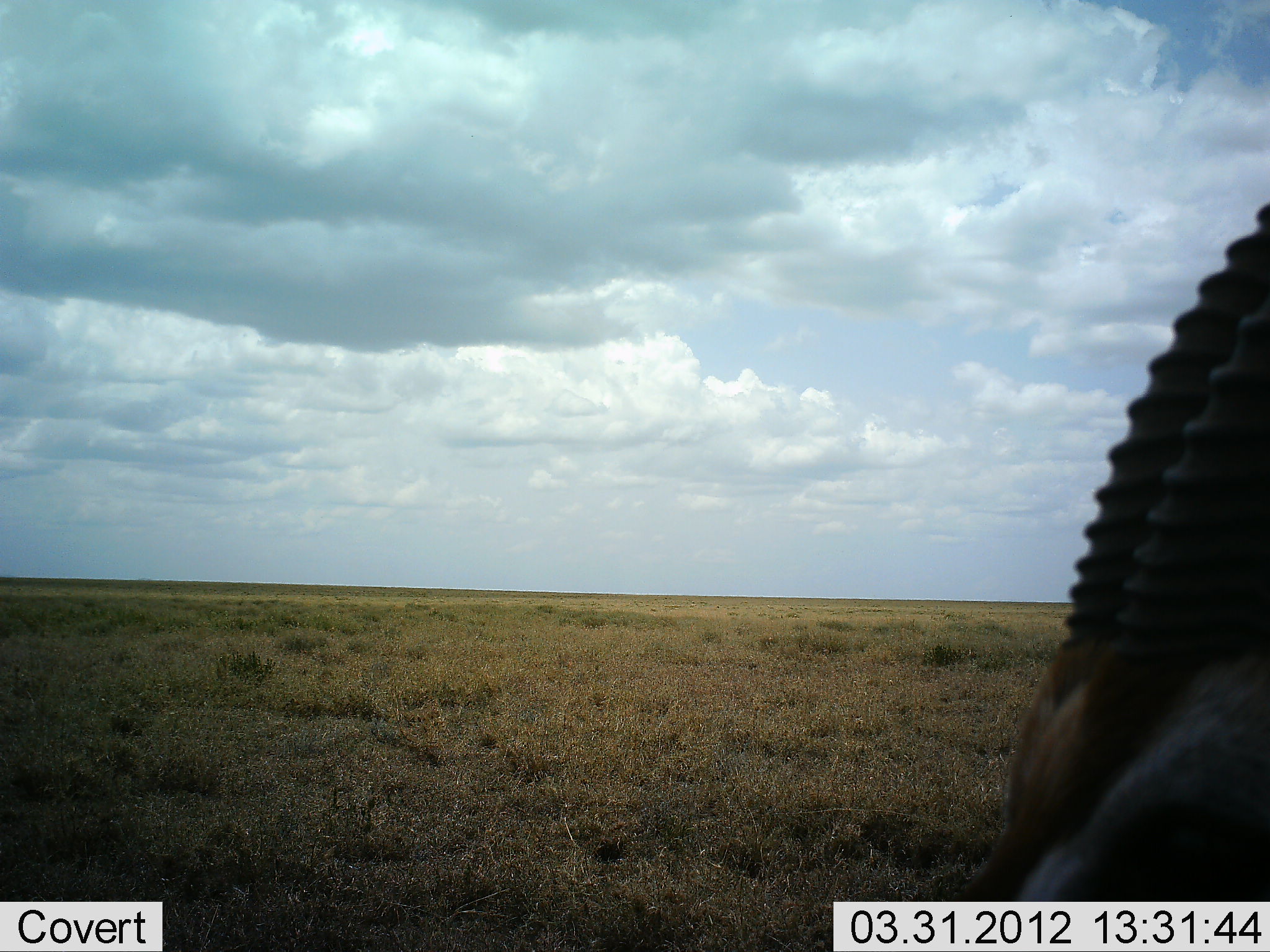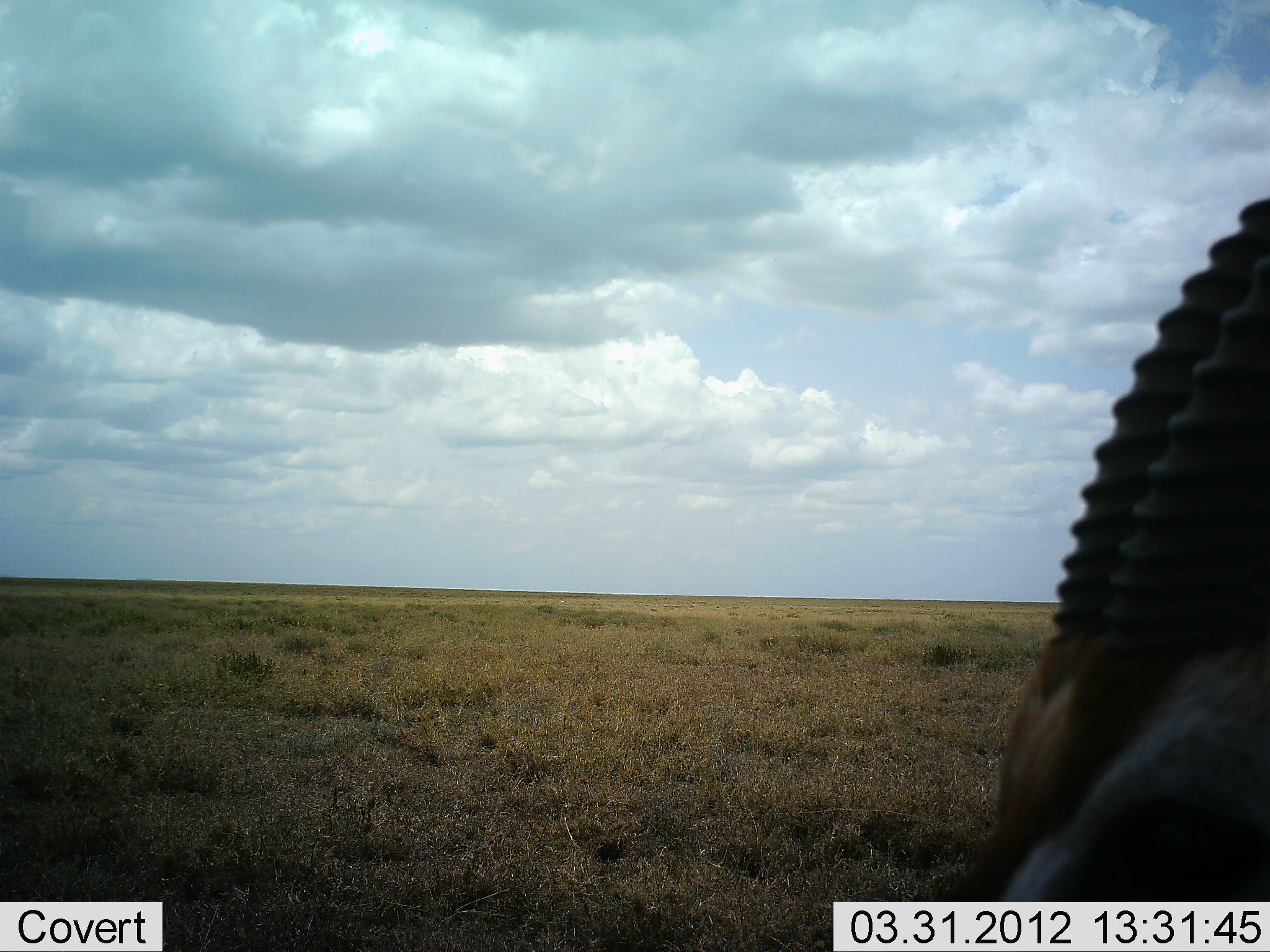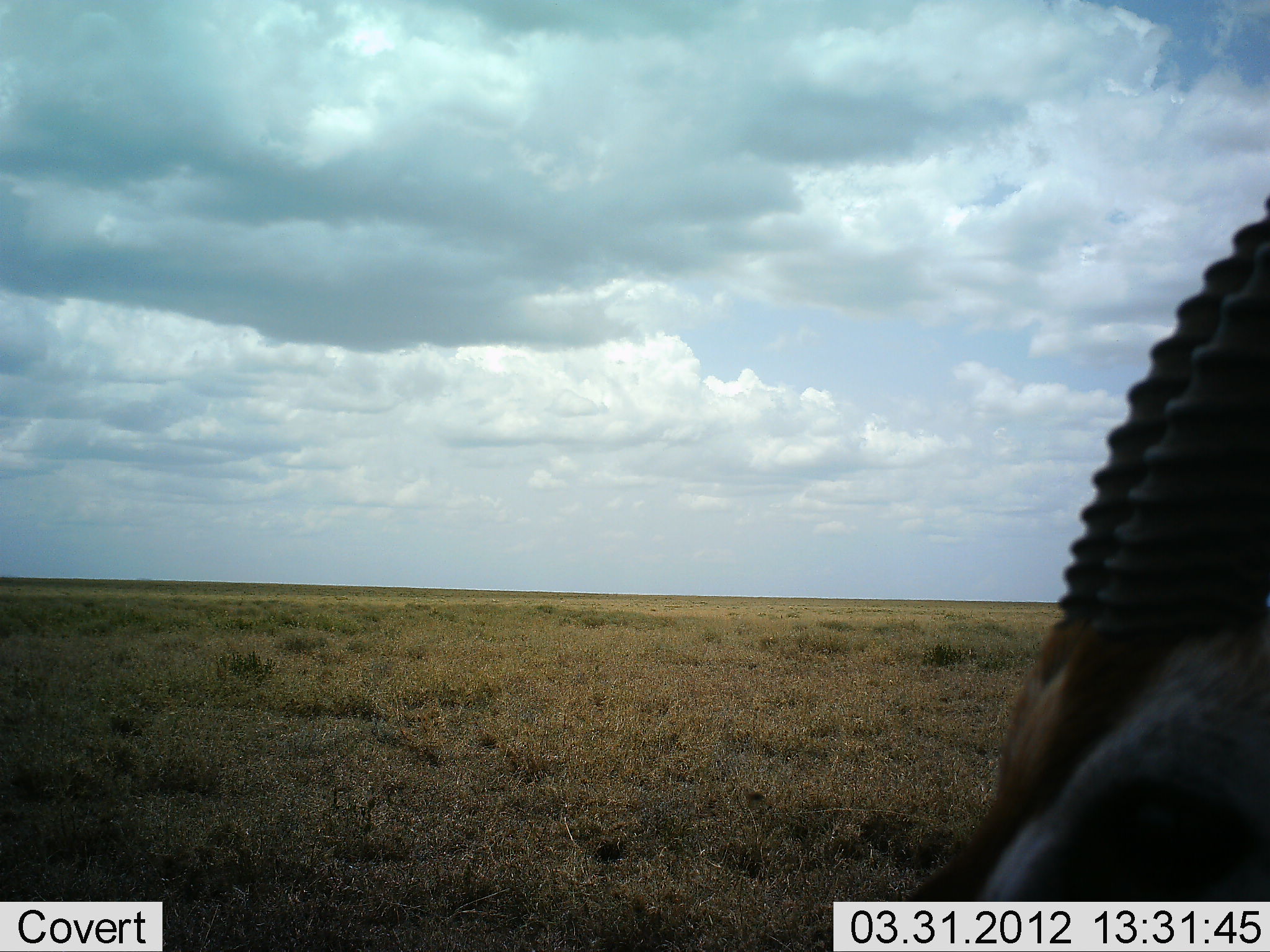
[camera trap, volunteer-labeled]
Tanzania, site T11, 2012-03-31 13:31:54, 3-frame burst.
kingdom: Animalia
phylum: Chordata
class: Mammalia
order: Artiodactyla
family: Bovidae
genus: Eudorcas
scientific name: Eudorcas thomsonii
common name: thomson's gazelle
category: gazellethomsons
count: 1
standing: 68%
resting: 16%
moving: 4%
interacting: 4%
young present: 0%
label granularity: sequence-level